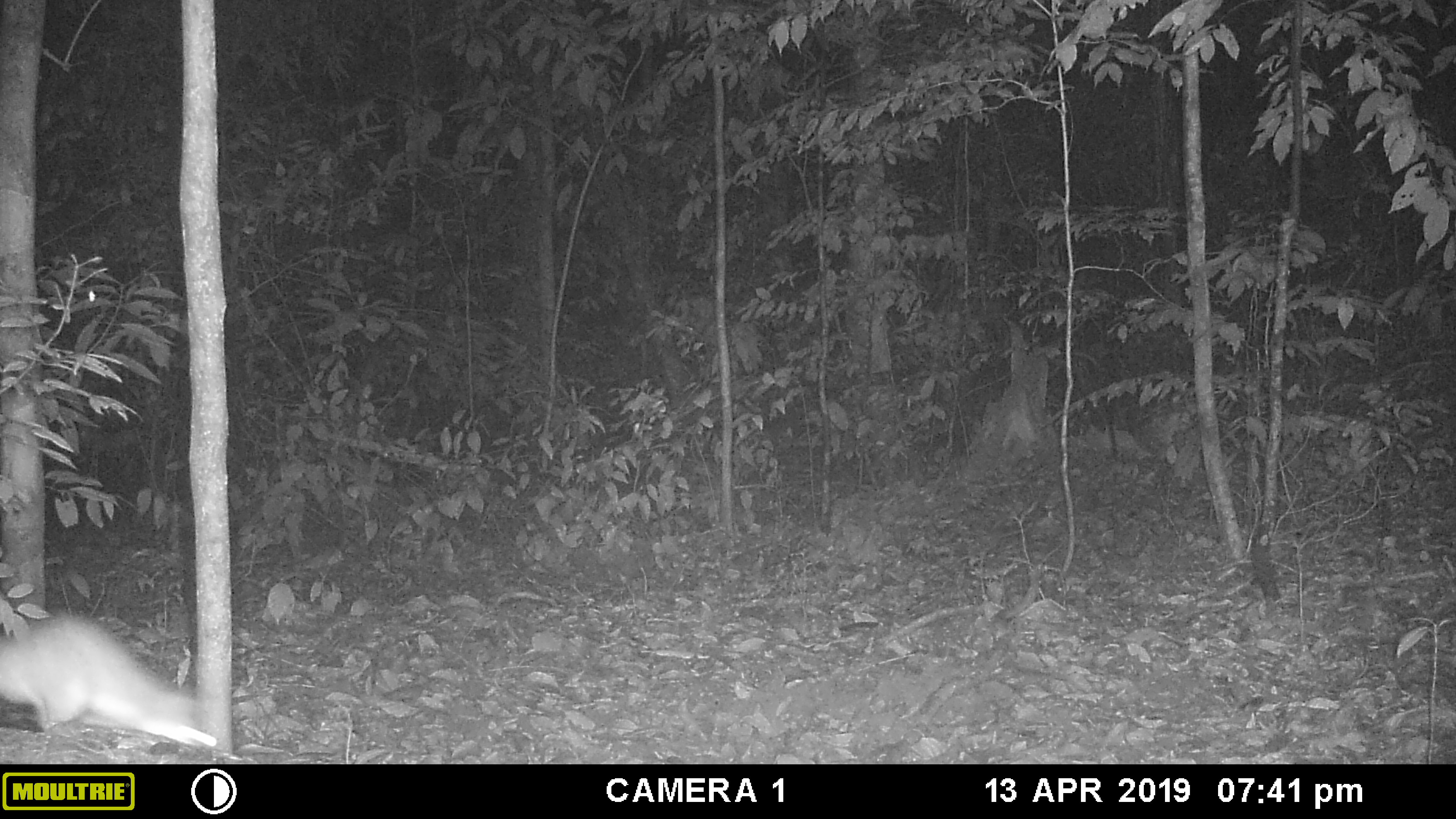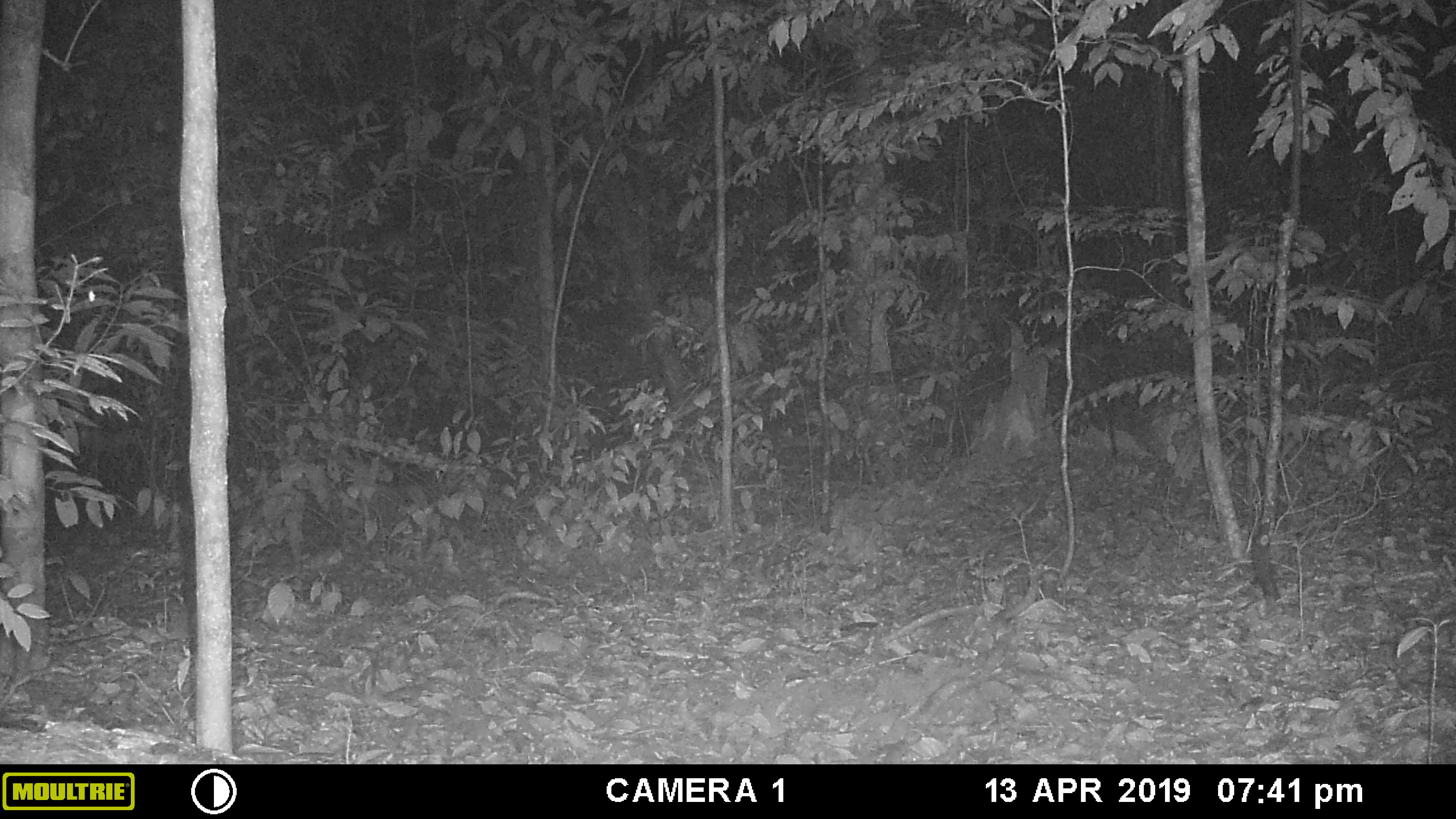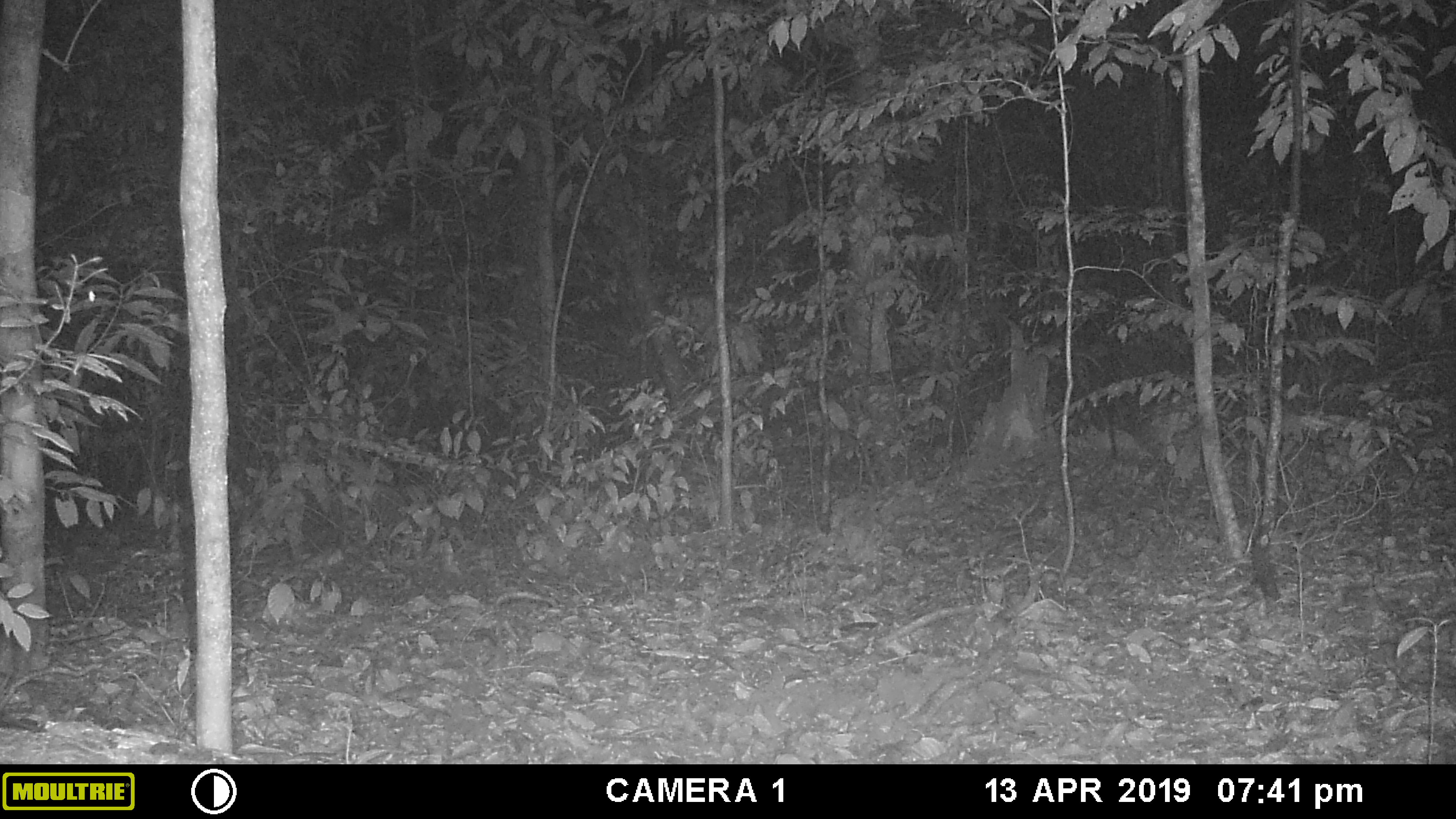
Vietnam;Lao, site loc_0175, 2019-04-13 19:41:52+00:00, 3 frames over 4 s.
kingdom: Animalia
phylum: Chordata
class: Mammalia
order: Rodentia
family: Muridae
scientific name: Muridae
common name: old-world mice and rats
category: unidentified murid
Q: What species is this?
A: Unidentified murid (old-world mice and rats) (Muridae).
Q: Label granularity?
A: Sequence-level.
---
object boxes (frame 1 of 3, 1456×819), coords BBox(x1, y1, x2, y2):
unidentified murid: BBox(0, 610, 216, 753)